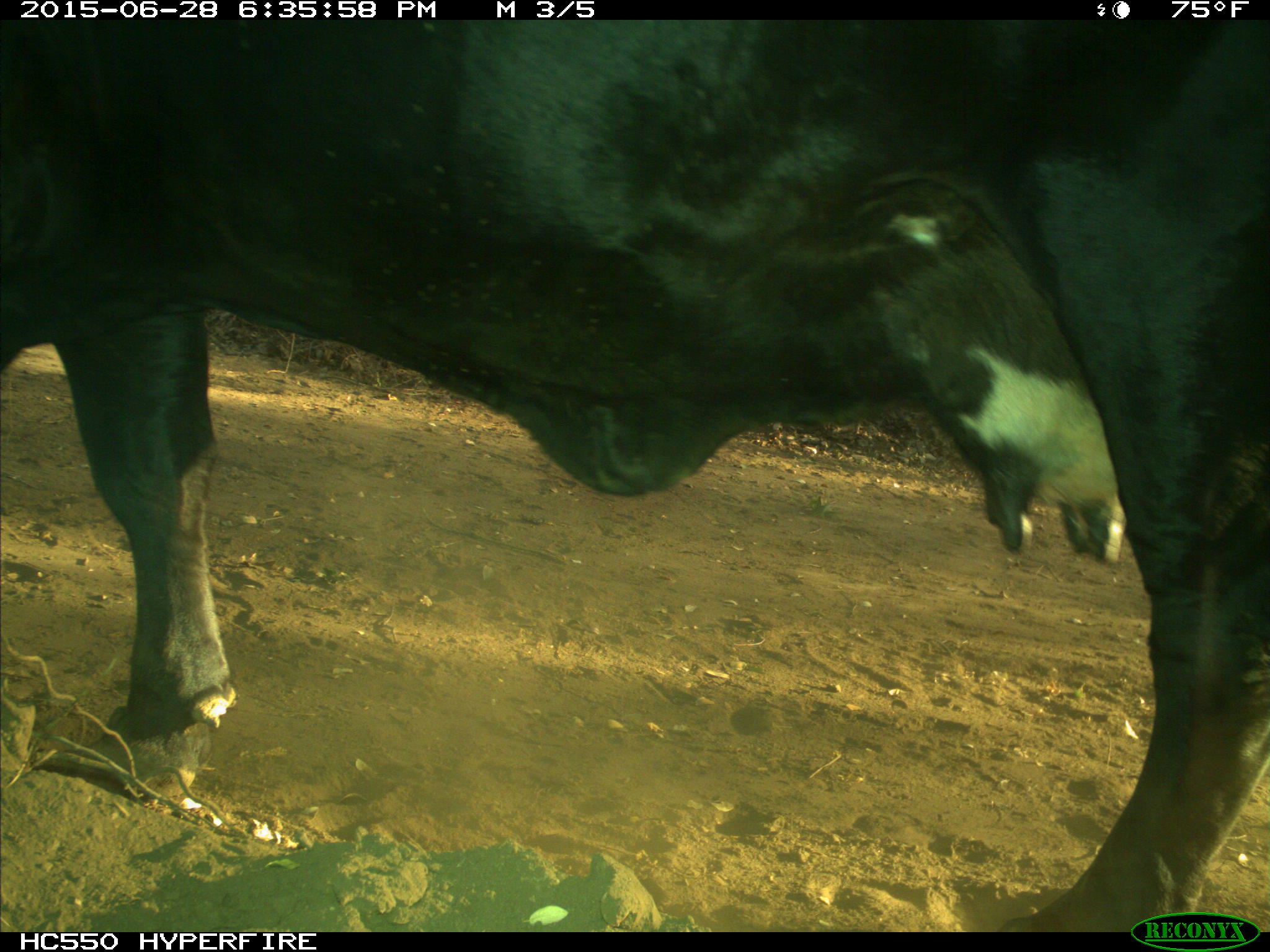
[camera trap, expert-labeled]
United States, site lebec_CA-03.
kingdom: Animalia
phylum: Chordata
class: Mammalia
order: Artiodactyla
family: Bovidae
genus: Bos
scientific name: Bos taurus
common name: domestic cow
Bos taurus (domestic cow).